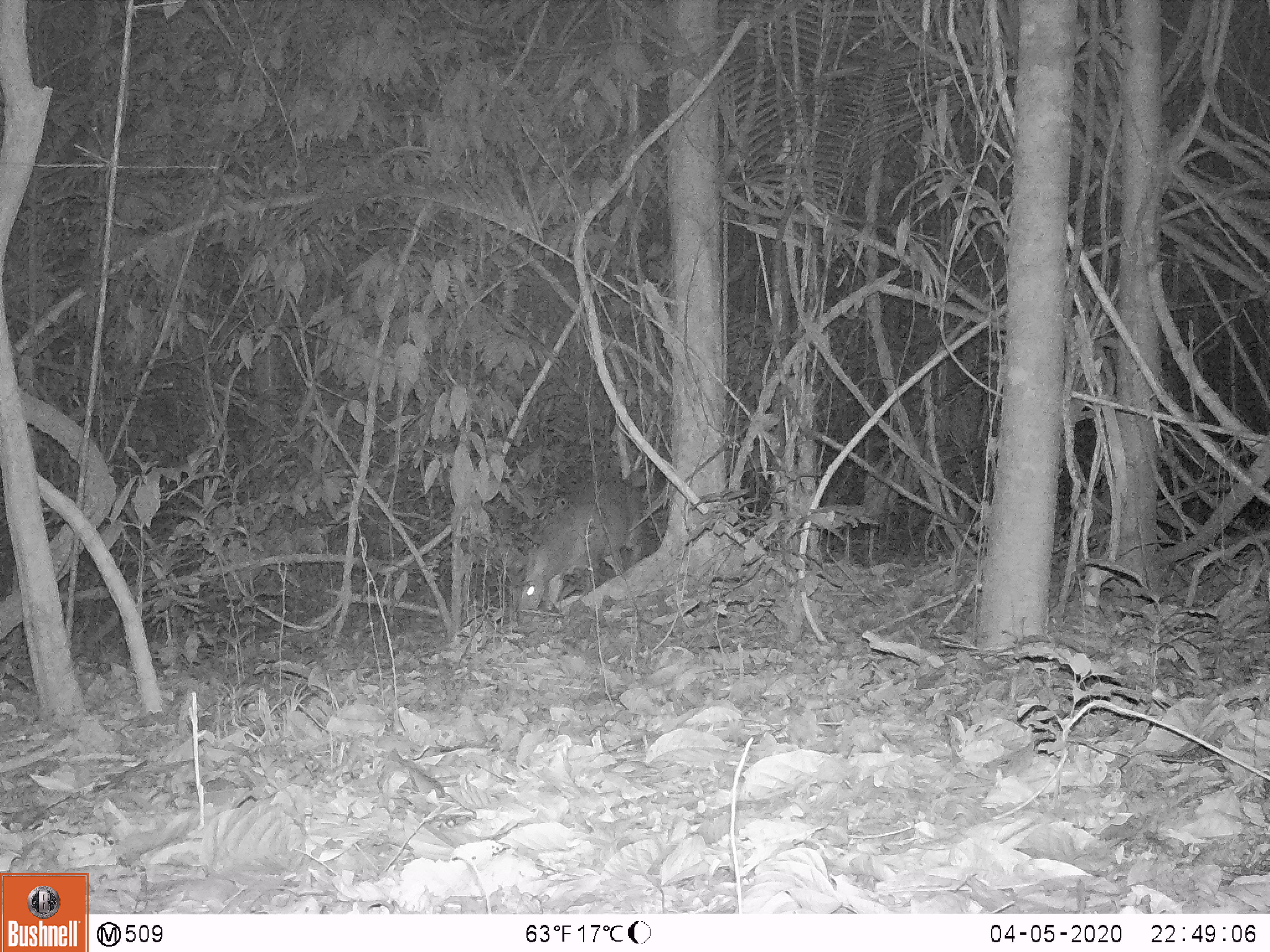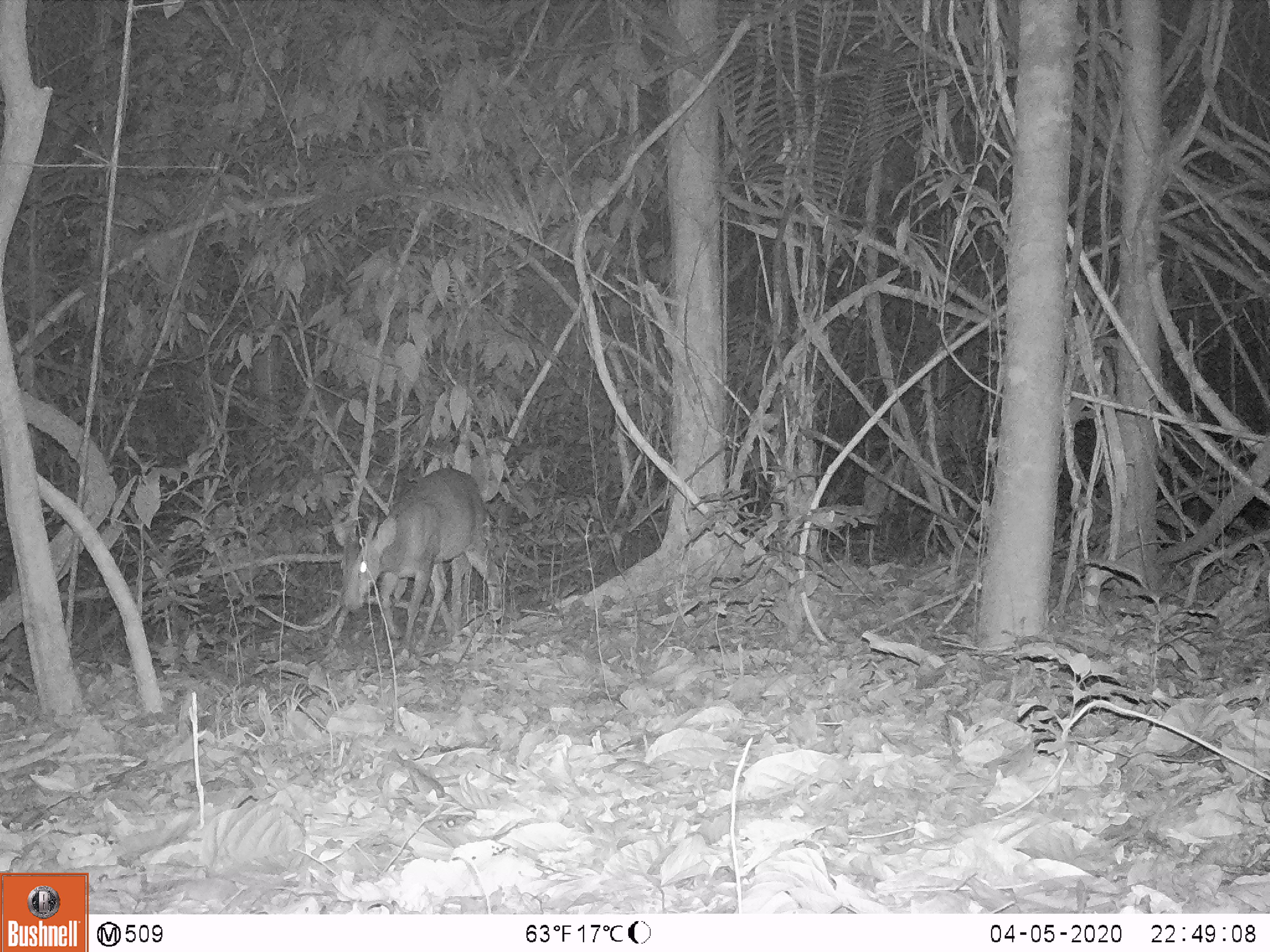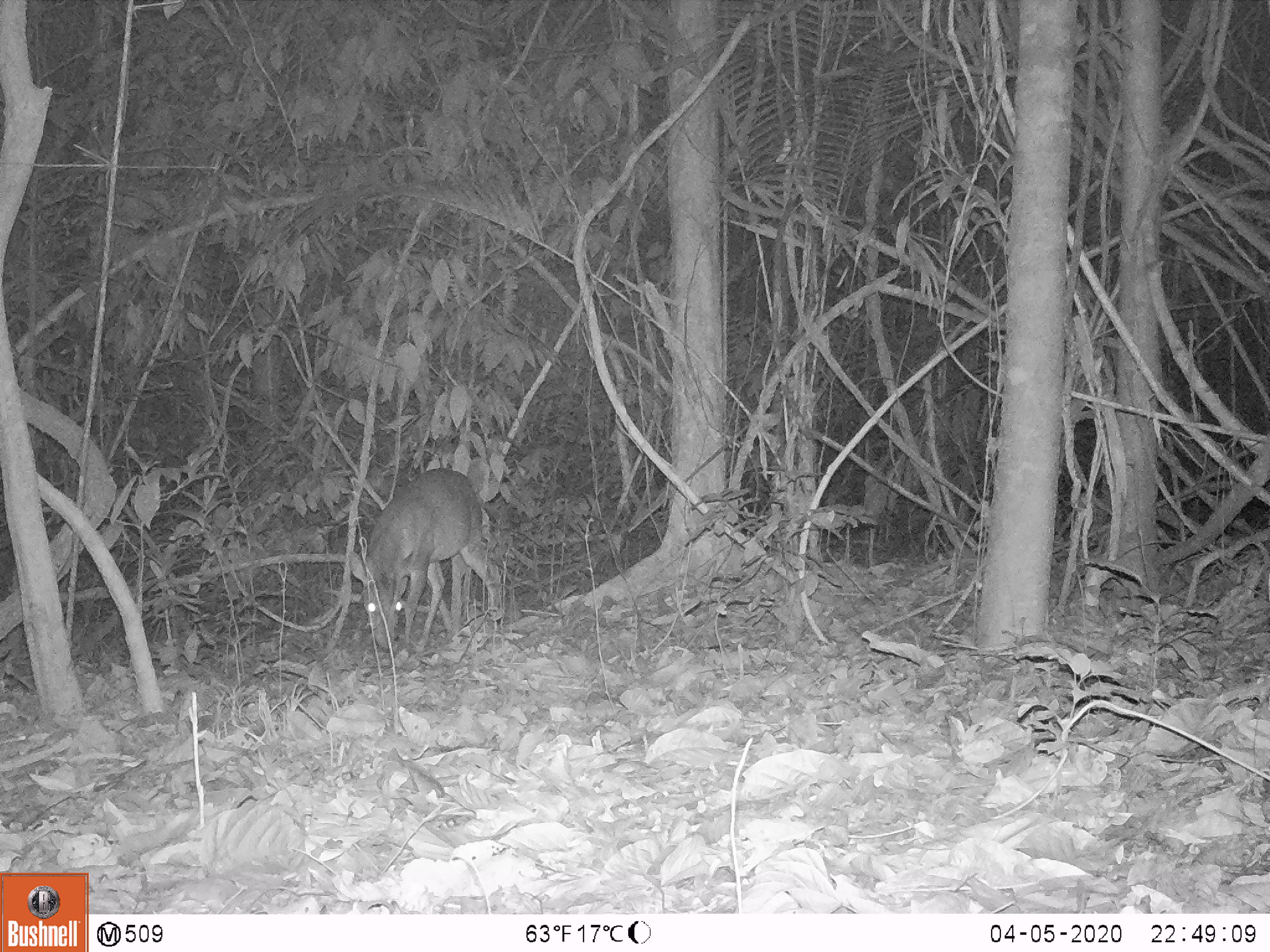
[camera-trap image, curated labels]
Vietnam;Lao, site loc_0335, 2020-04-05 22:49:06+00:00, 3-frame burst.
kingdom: Animalia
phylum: Chordata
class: Mammalia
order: Artiodactyla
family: Cervidae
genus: Muntiacus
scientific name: Muntiacus vuquangensis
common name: large-antlered muntjac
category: large antlered muntjac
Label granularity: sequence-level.